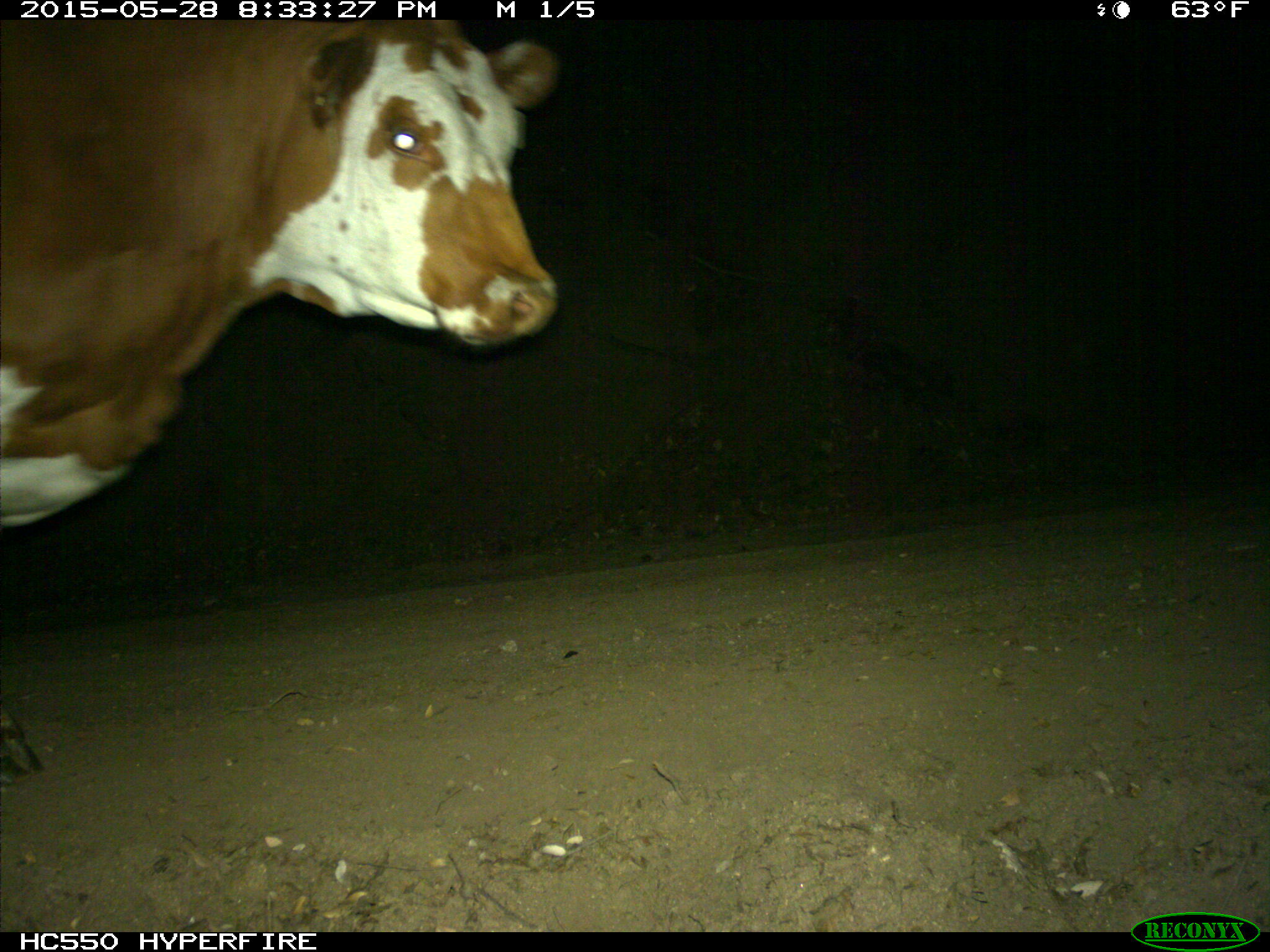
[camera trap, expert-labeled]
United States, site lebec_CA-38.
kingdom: Animalia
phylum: Chordata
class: Mammalia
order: Artiodactyla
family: Bovidae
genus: Bos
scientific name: Bos taurus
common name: domestic cow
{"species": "Bos taurus (domestic cow)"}